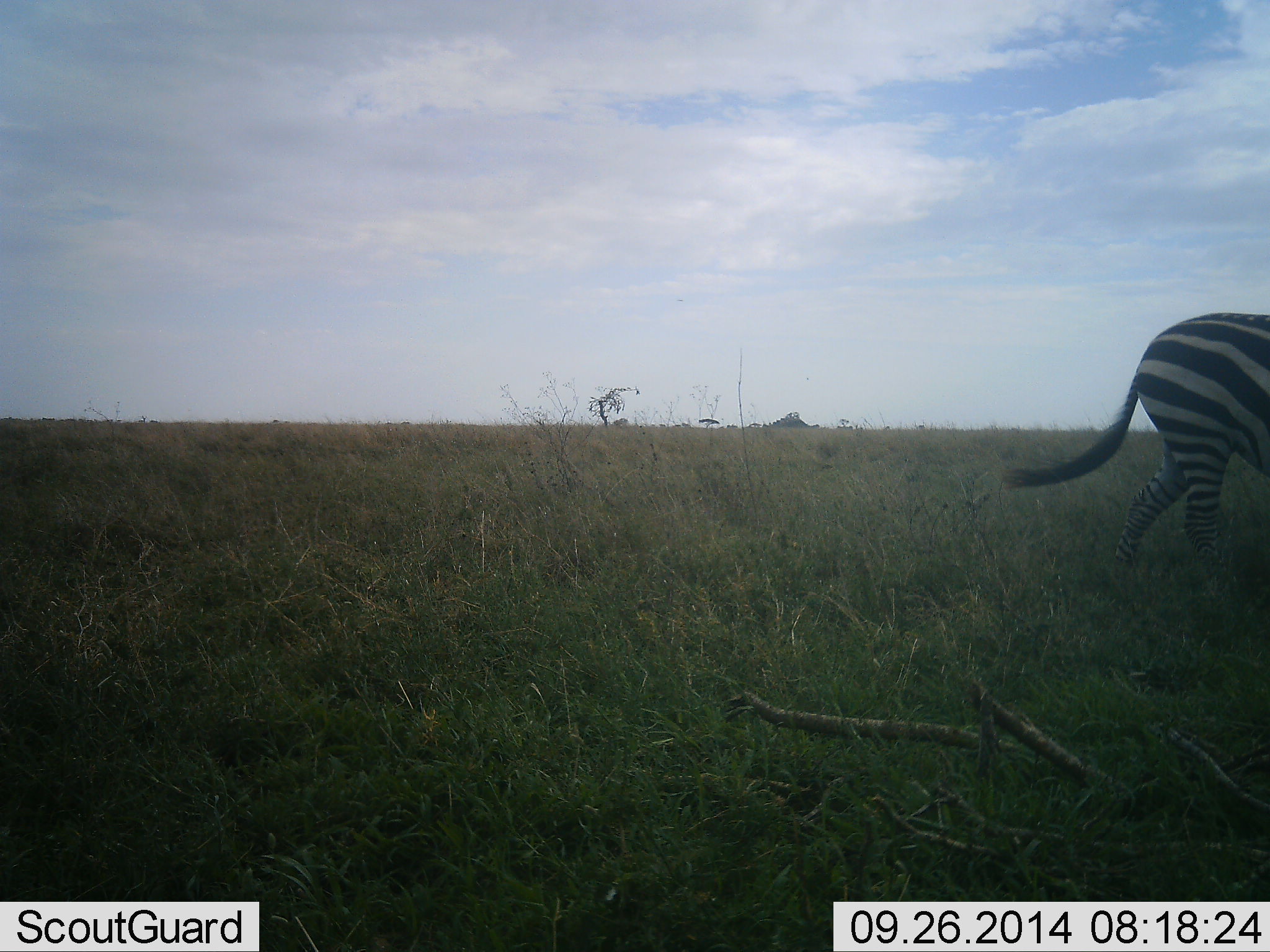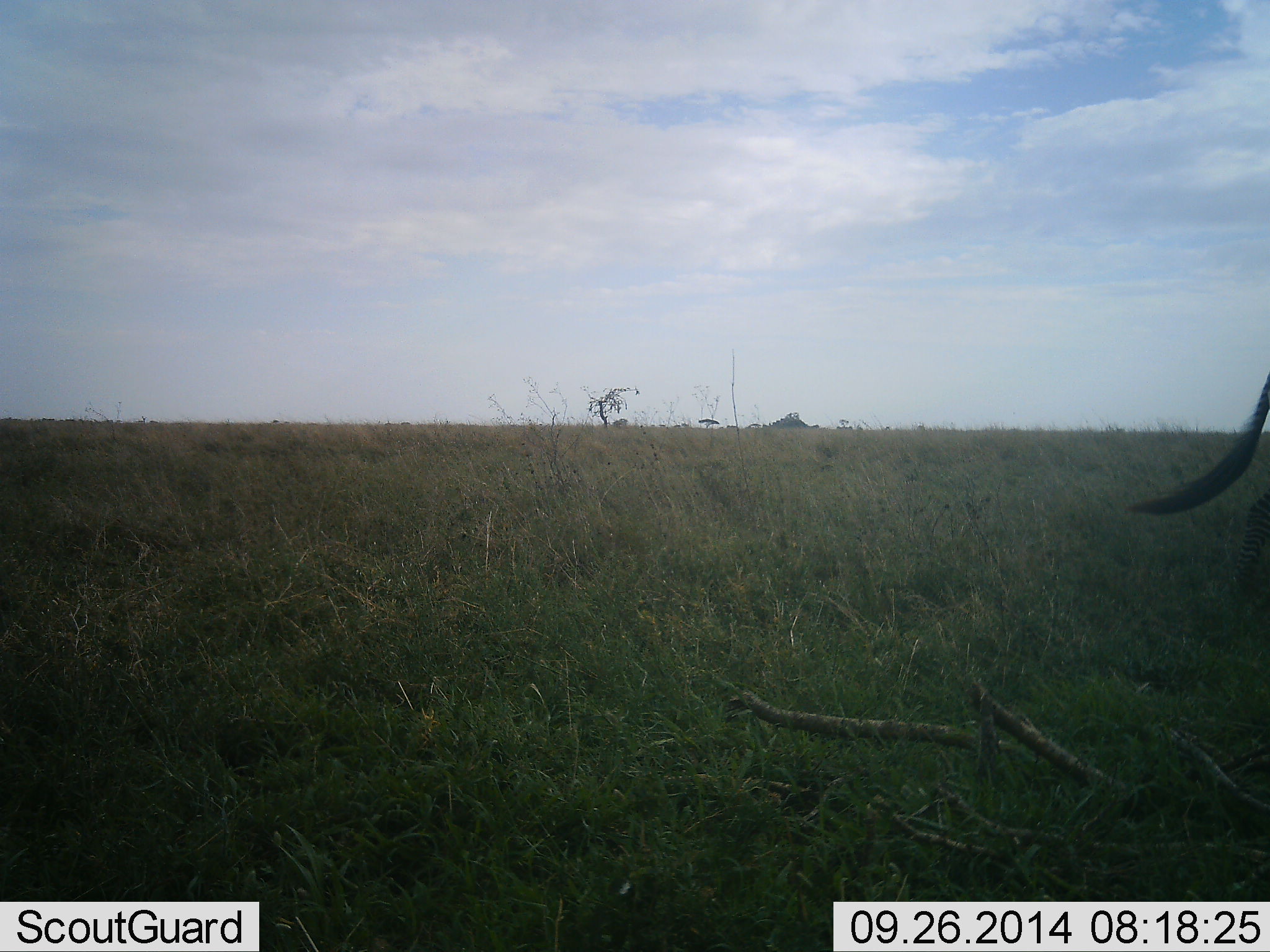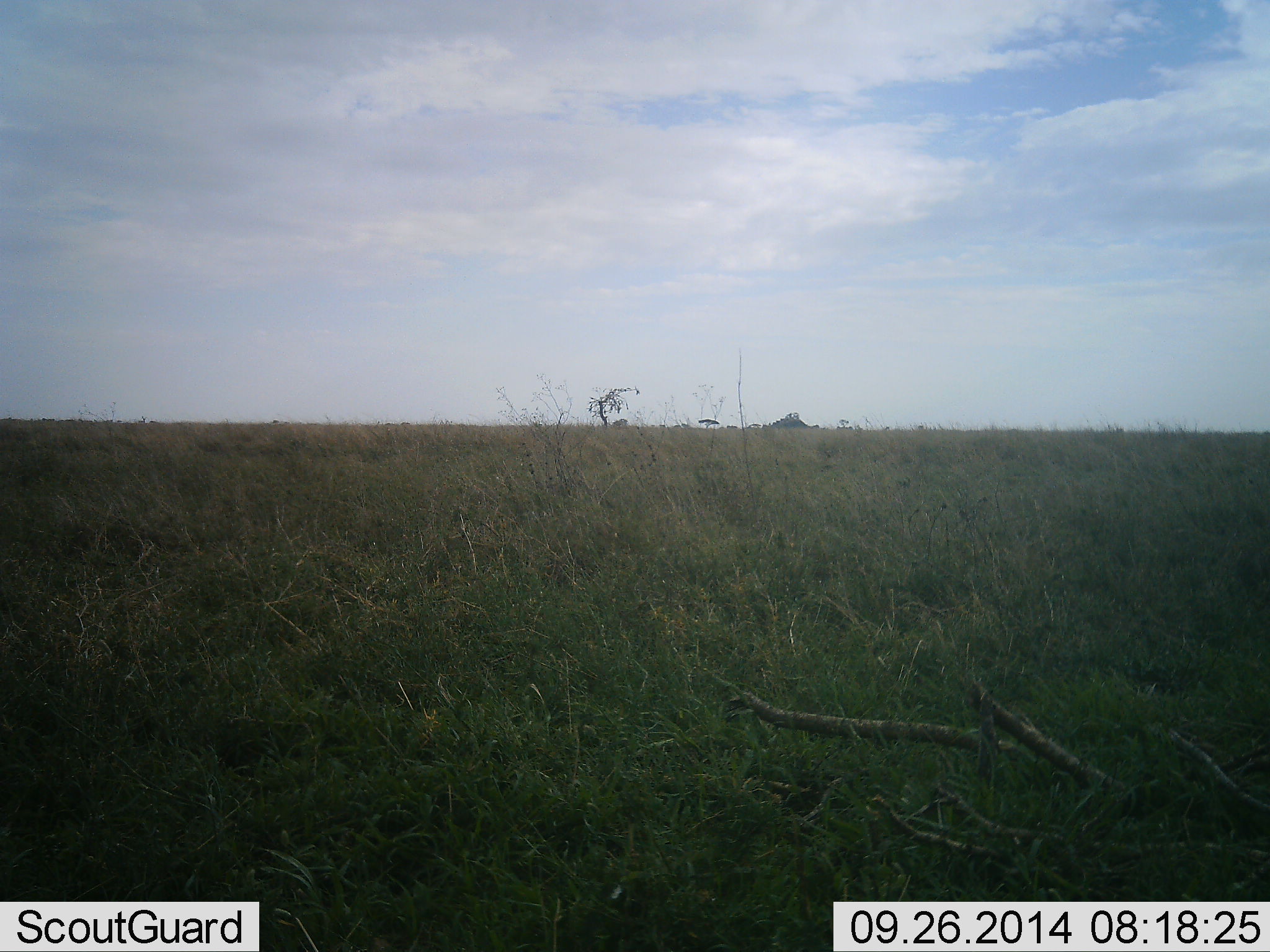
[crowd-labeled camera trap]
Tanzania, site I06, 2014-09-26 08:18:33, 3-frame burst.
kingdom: Animalia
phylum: Chordata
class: Mammalia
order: Perissodactyla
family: Equidae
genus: Equus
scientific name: Equus quagga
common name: plains zebra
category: zebra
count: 1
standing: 0%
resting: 0%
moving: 100%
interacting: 0%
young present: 0%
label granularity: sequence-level